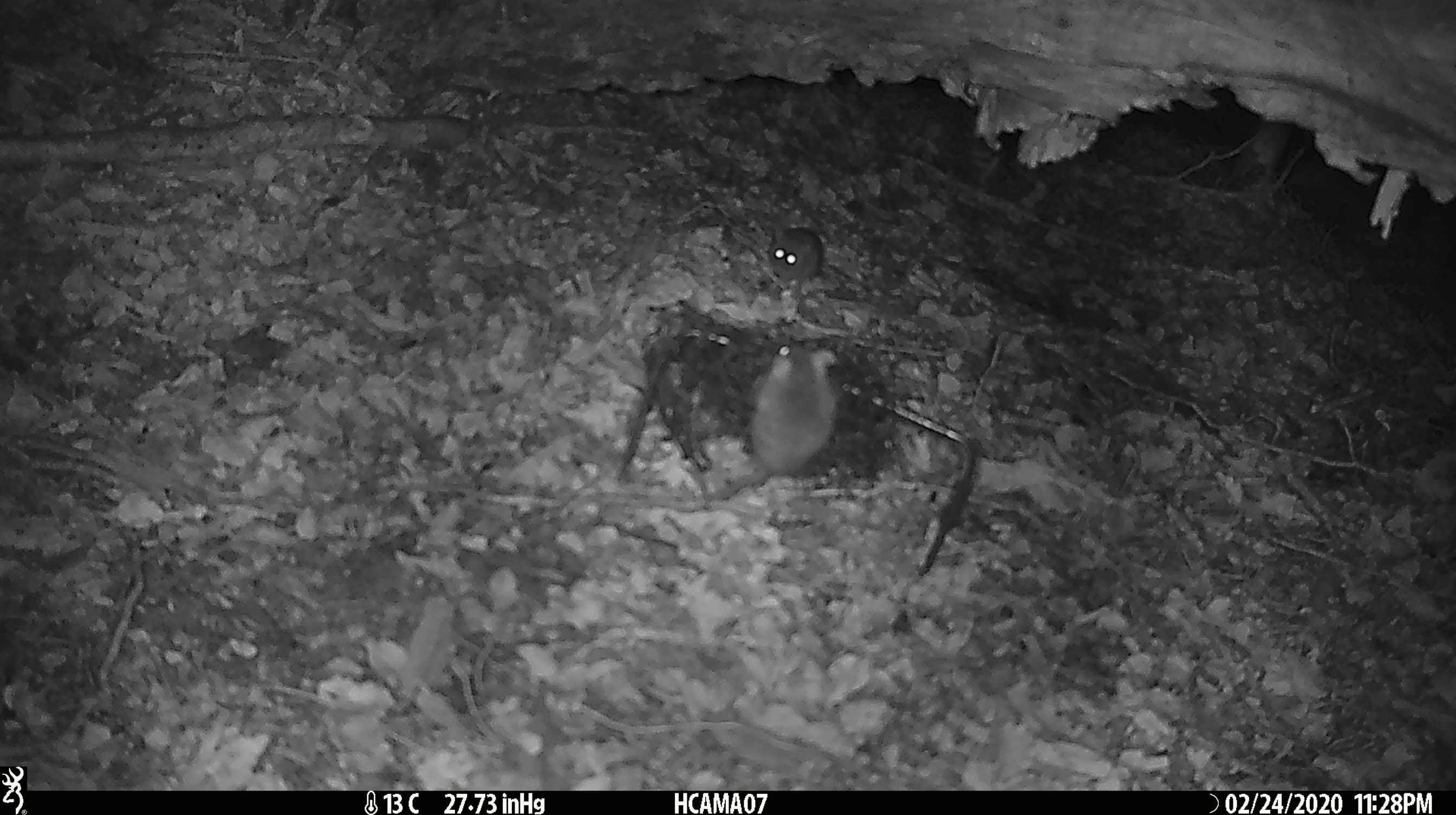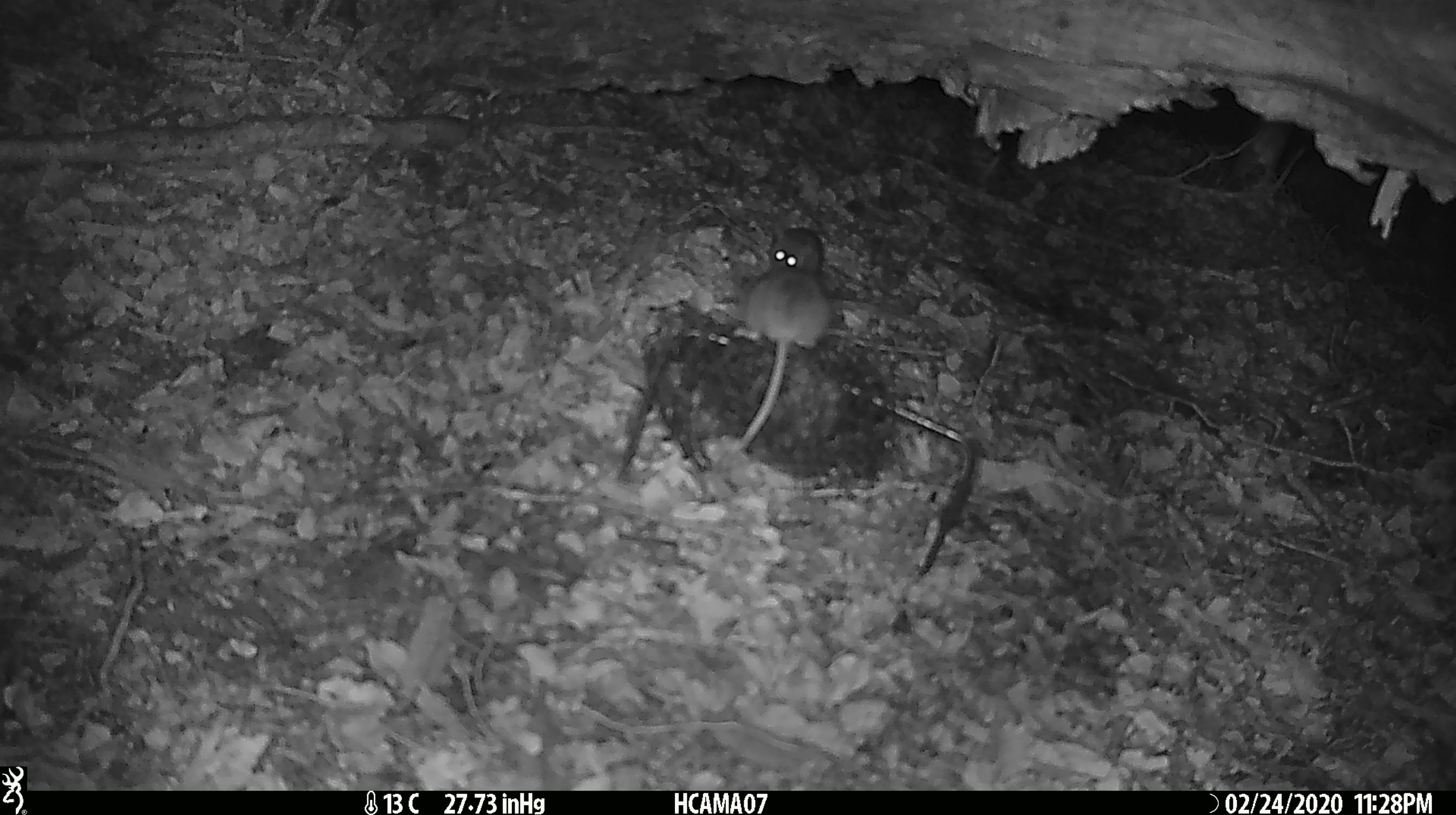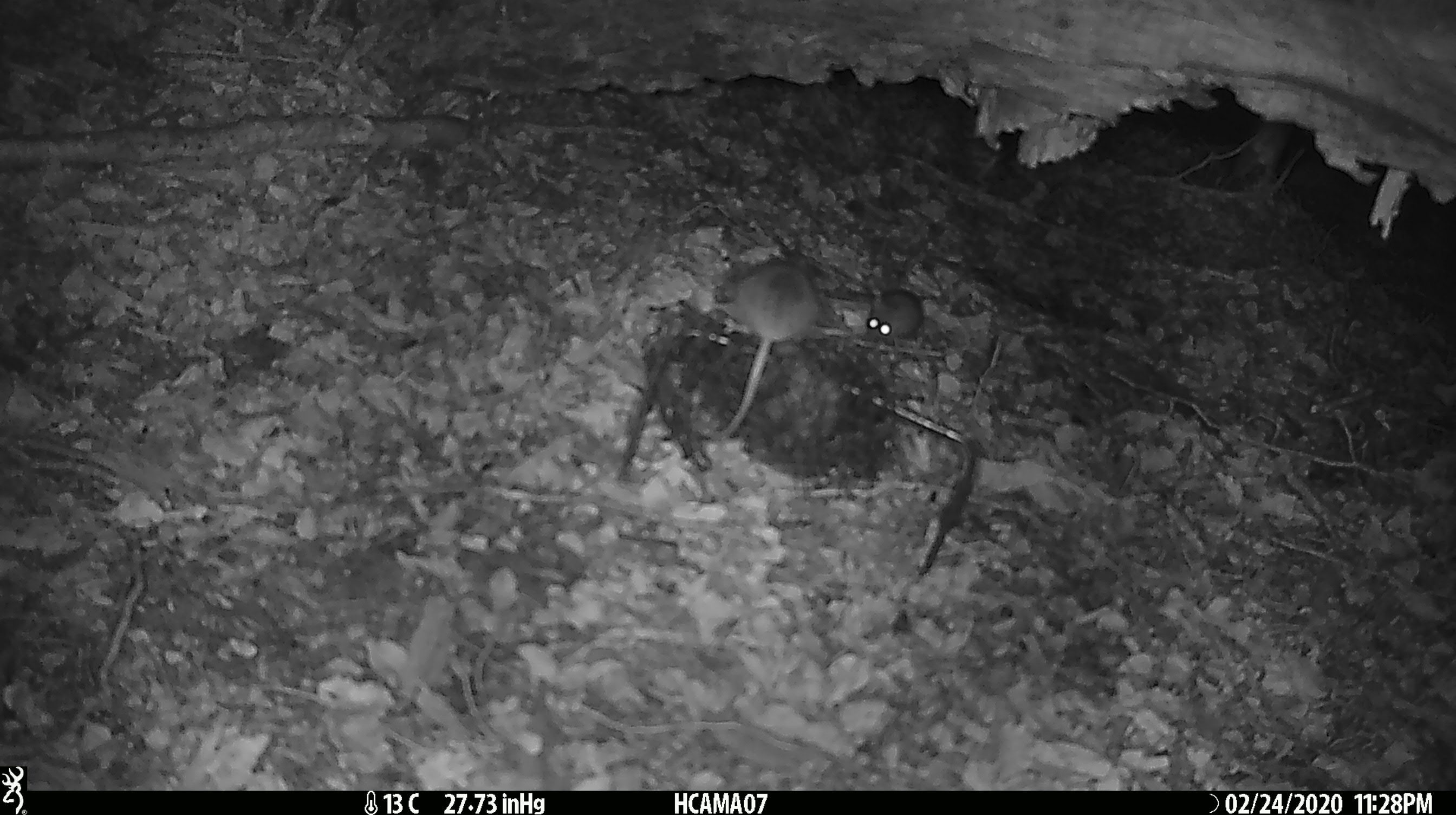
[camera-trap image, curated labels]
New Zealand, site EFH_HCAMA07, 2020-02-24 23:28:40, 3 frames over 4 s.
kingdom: Animalia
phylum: Chordata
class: Mammalia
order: Rodentia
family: Muridae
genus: Mus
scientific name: Mus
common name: mouse